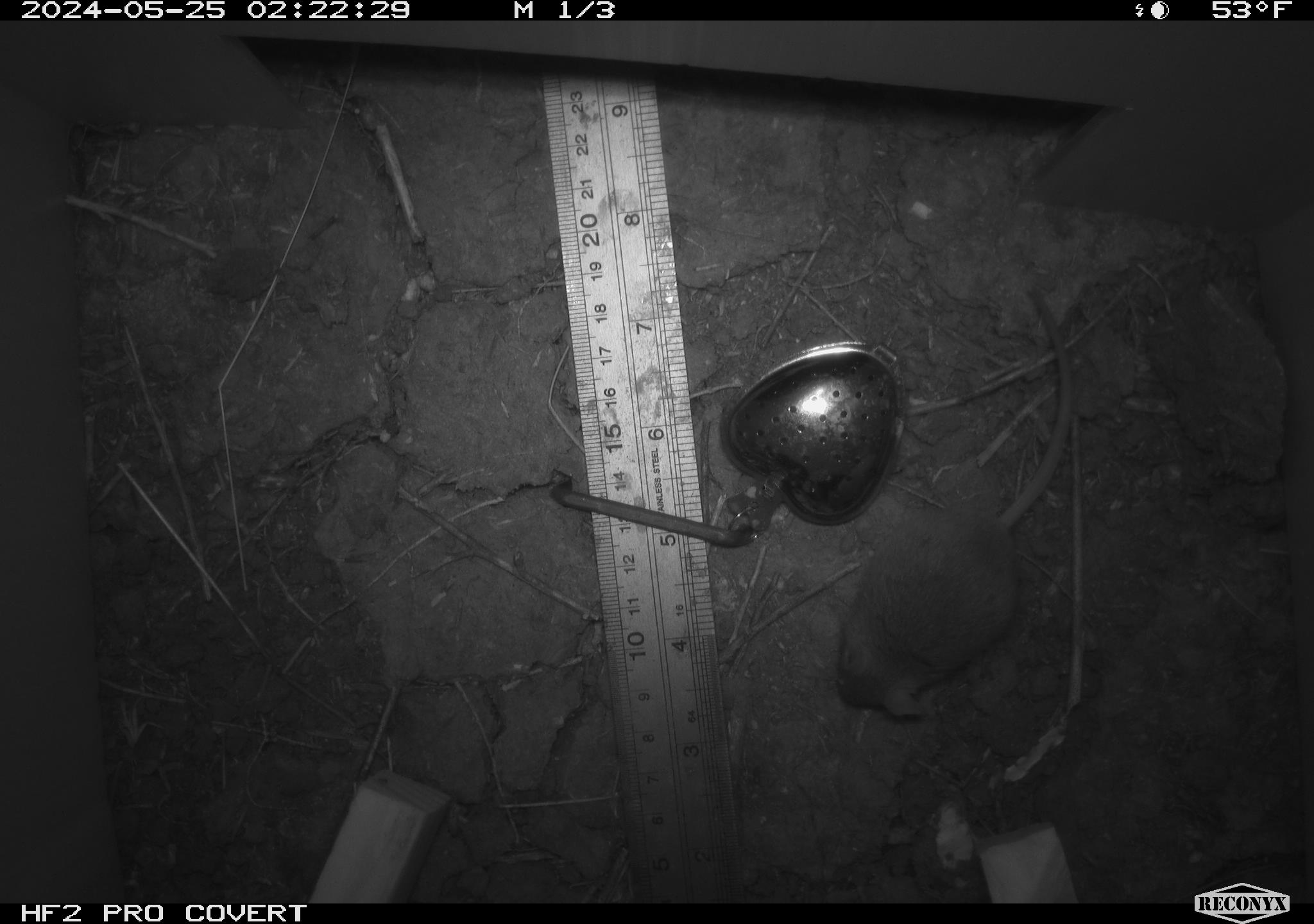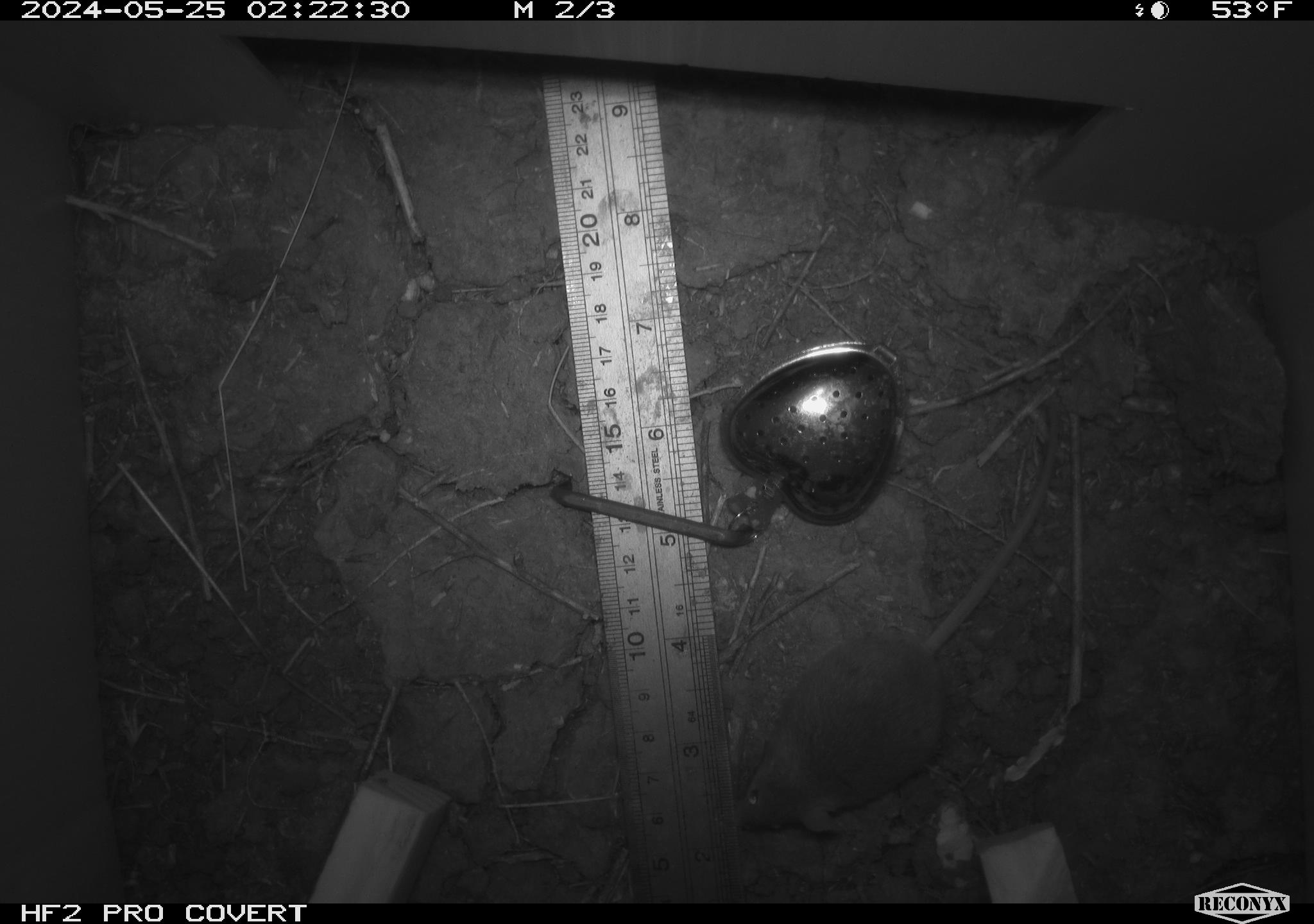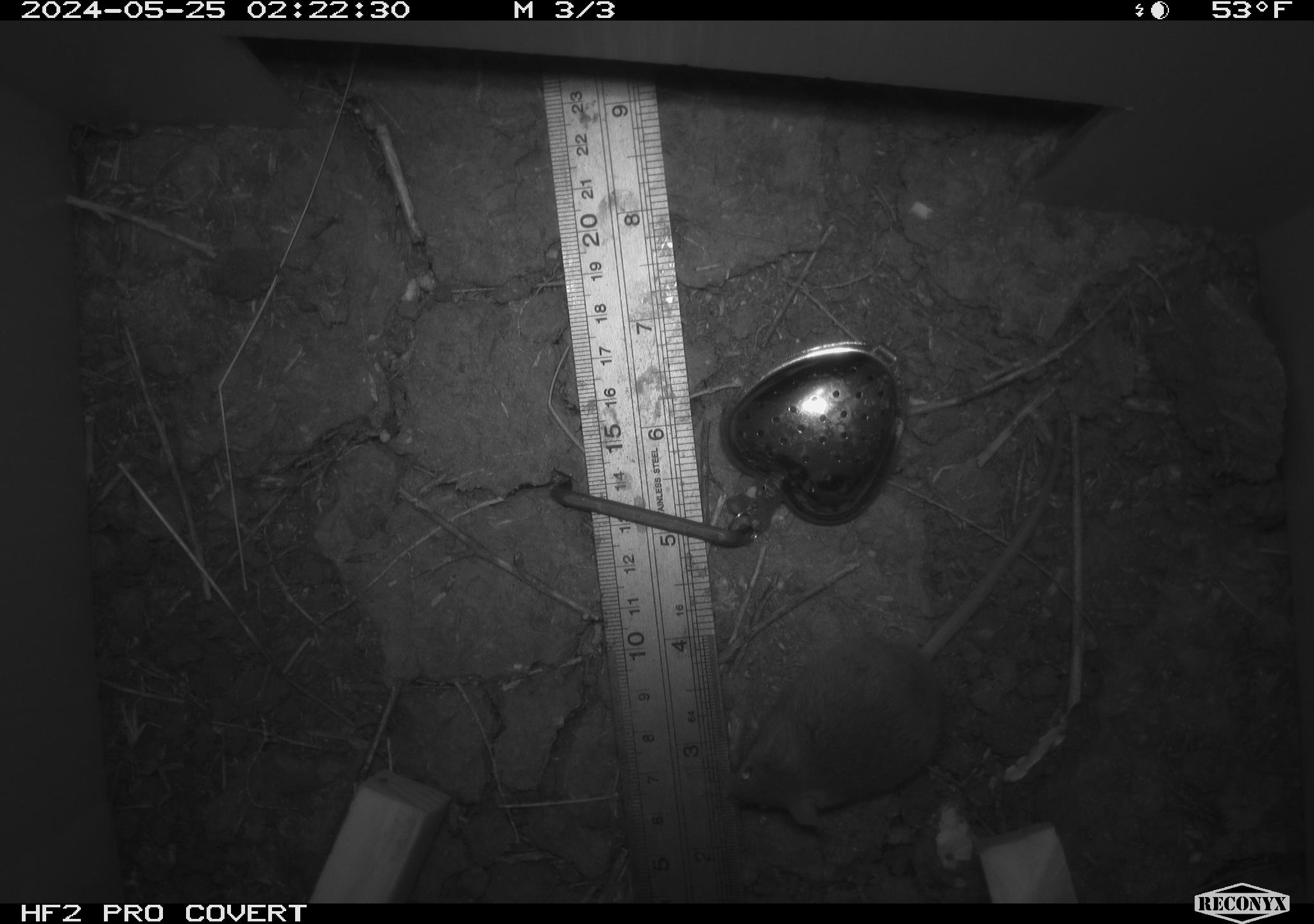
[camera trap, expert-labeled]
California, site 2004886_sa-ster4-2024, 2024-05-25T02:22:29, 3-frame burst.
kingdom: Animalia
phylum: Chordata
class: Mammalia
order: Rodentia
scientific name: Rodentia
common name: mouse species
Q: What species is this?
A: Mouse species (Rodentia).